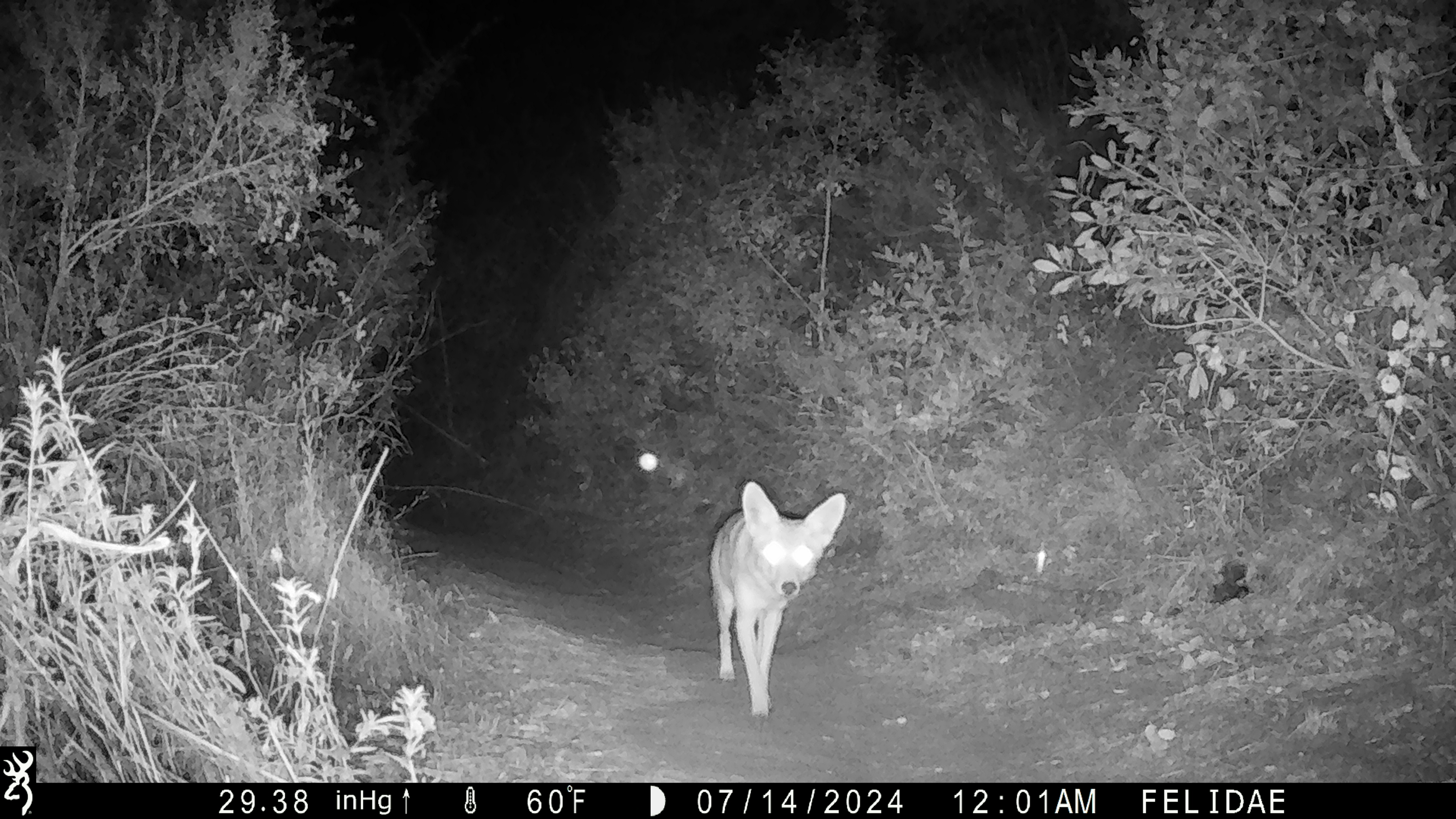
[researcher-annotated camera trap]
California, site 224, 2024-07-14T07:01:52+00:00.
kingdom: Animalia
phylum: Chordata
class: Mammalia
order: Carnivora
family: Canidae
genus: Canis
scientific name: Canis latrans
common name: coyote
Coyote (Canis latrans).